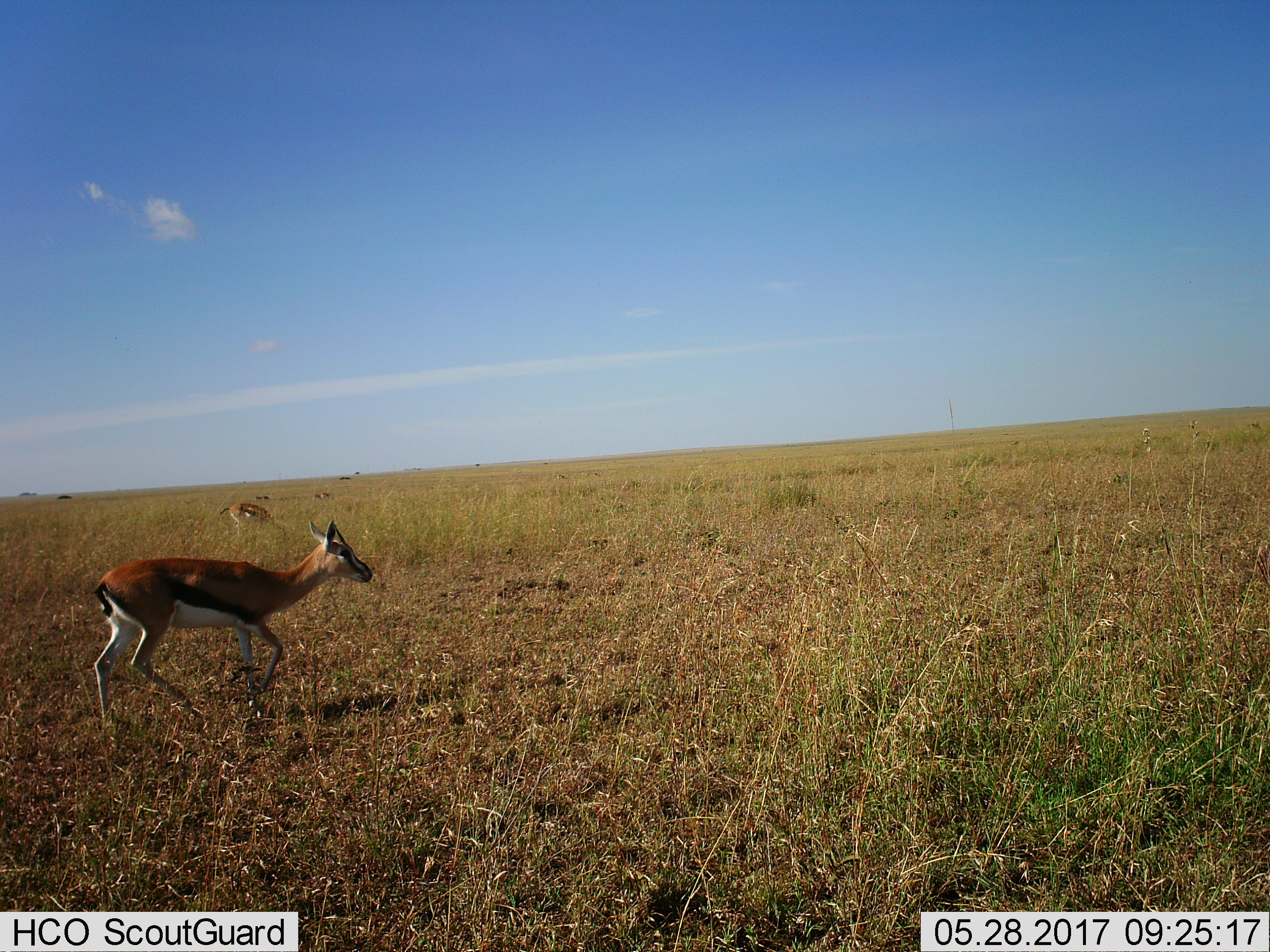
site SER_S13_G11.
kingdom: Animalia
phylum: Chordata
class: Mammalia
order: Artiodactyla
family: Bovidae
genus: Eudorcas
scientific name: Eudorcas thomsonii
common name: thomson's gazelle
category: gazellethomsons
Gazellethomsons (thomson's gazelle) (Eudorcas thomsonii), count 2. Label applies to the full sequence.